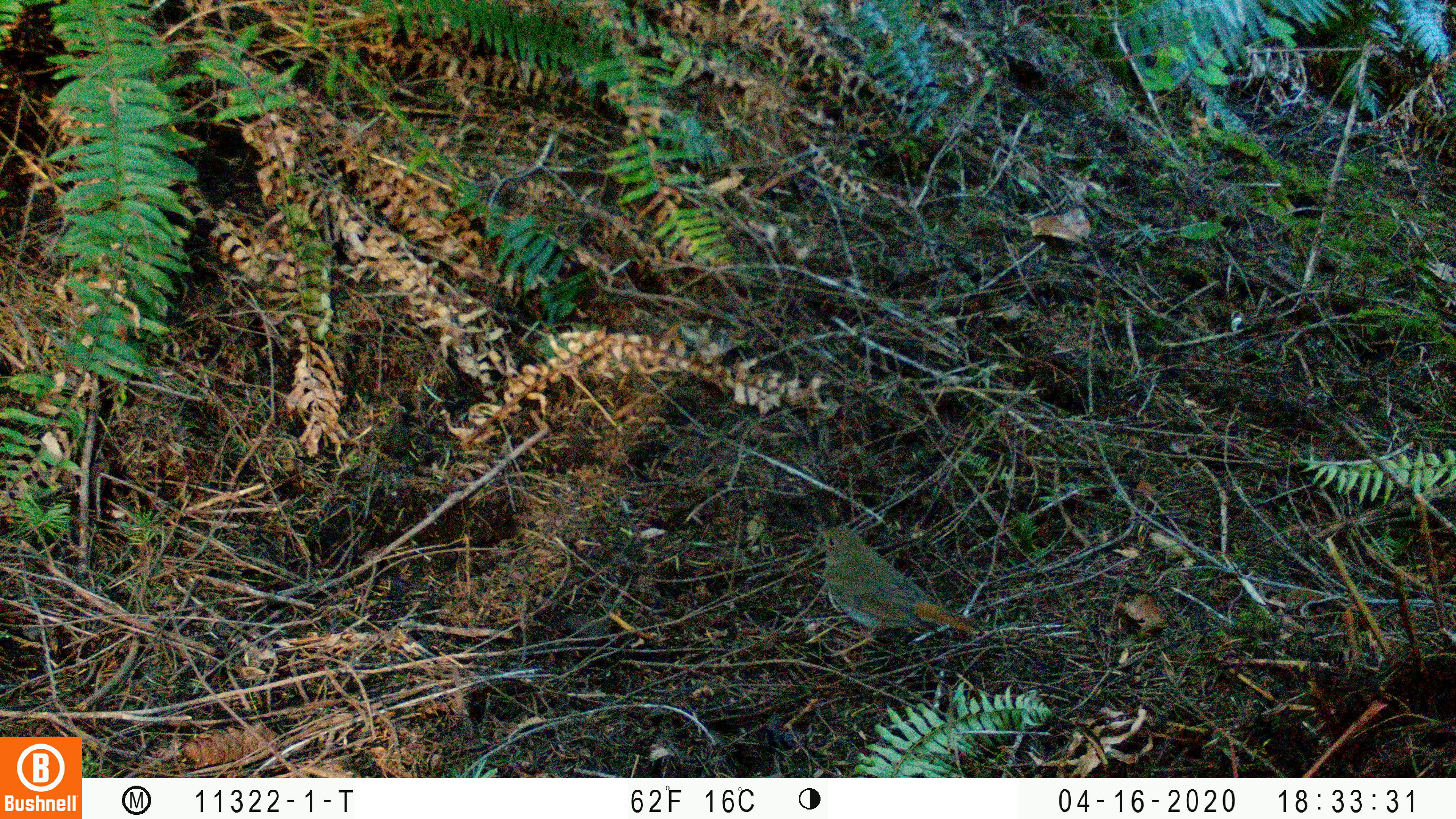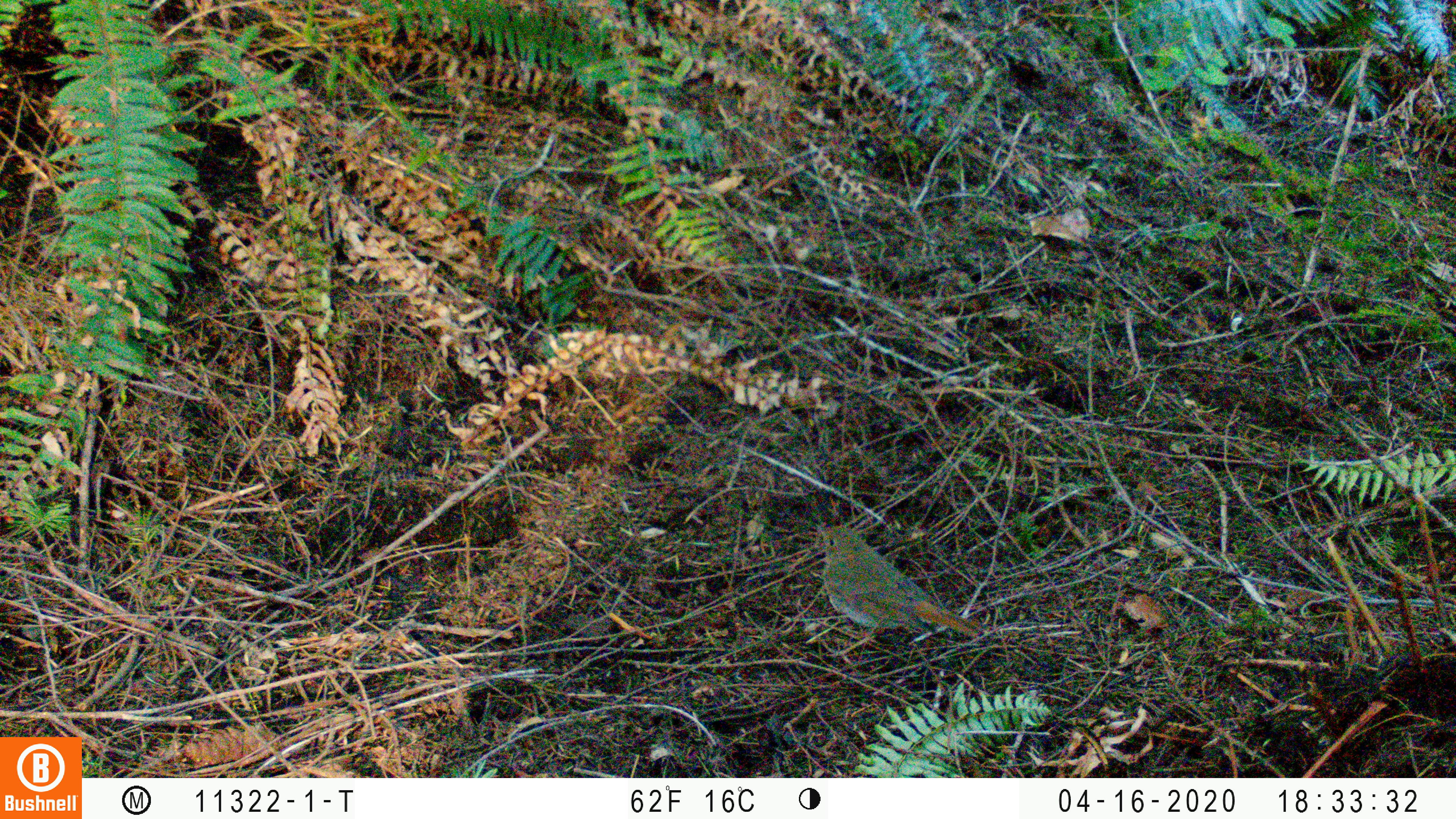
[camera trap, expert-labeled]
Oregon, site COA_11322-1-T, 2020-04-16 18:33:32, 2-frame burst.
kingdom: Animalia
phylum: Chordata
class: Aves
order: Passeriformes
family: Turdidae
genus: Catharus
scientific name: Catharus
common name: brown thrushes and nightingale-thrushes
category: catharus species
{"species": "catharus species (brown thrushes and nightingale-thrushes) (Catharus)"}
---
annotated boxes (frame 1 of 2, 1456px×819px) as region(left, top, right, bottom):
catharus species: region(798, 517, 982, 667)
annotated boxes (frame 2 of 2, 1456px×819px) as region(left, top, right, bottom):
catharus species: region(810, 513, 992, 665)